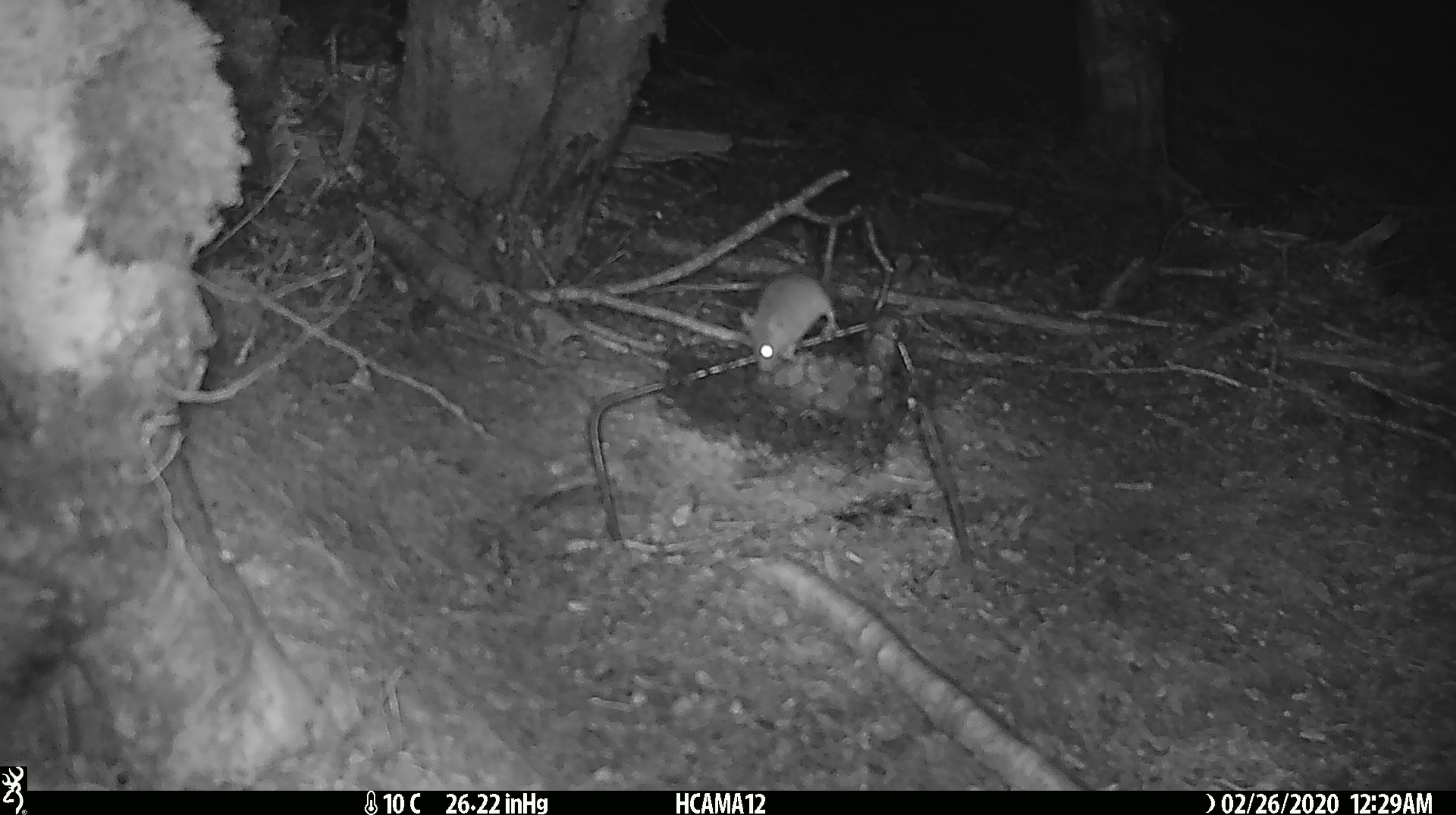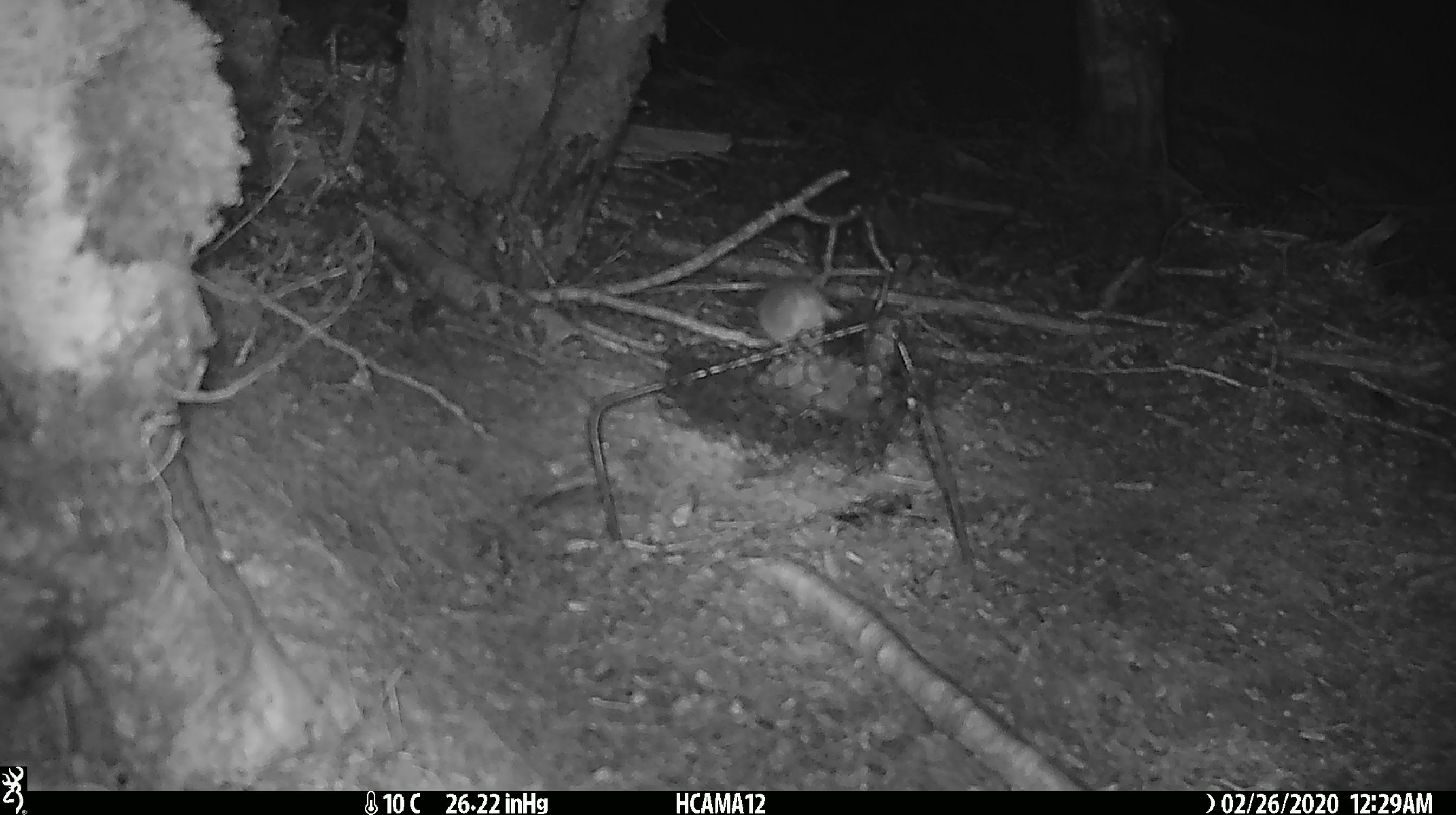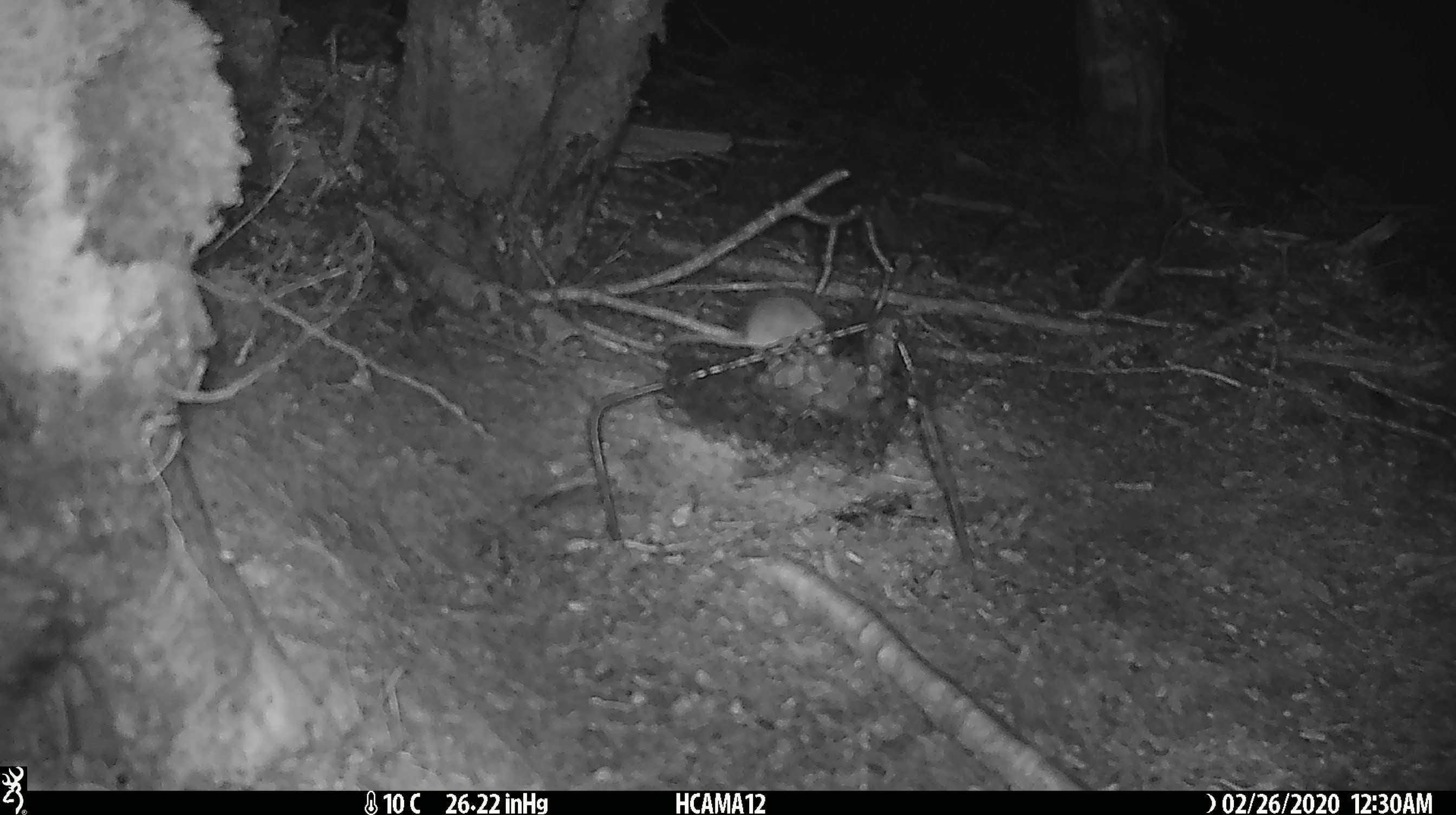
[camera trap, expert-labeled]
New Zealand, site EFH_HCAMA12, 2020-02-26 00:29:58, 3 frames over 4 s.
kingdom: Animalia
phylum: Chordata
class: Mammalia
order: Rodentia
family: Muridae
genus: Mus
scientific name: Mus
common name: mouse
Mouse (Mus).